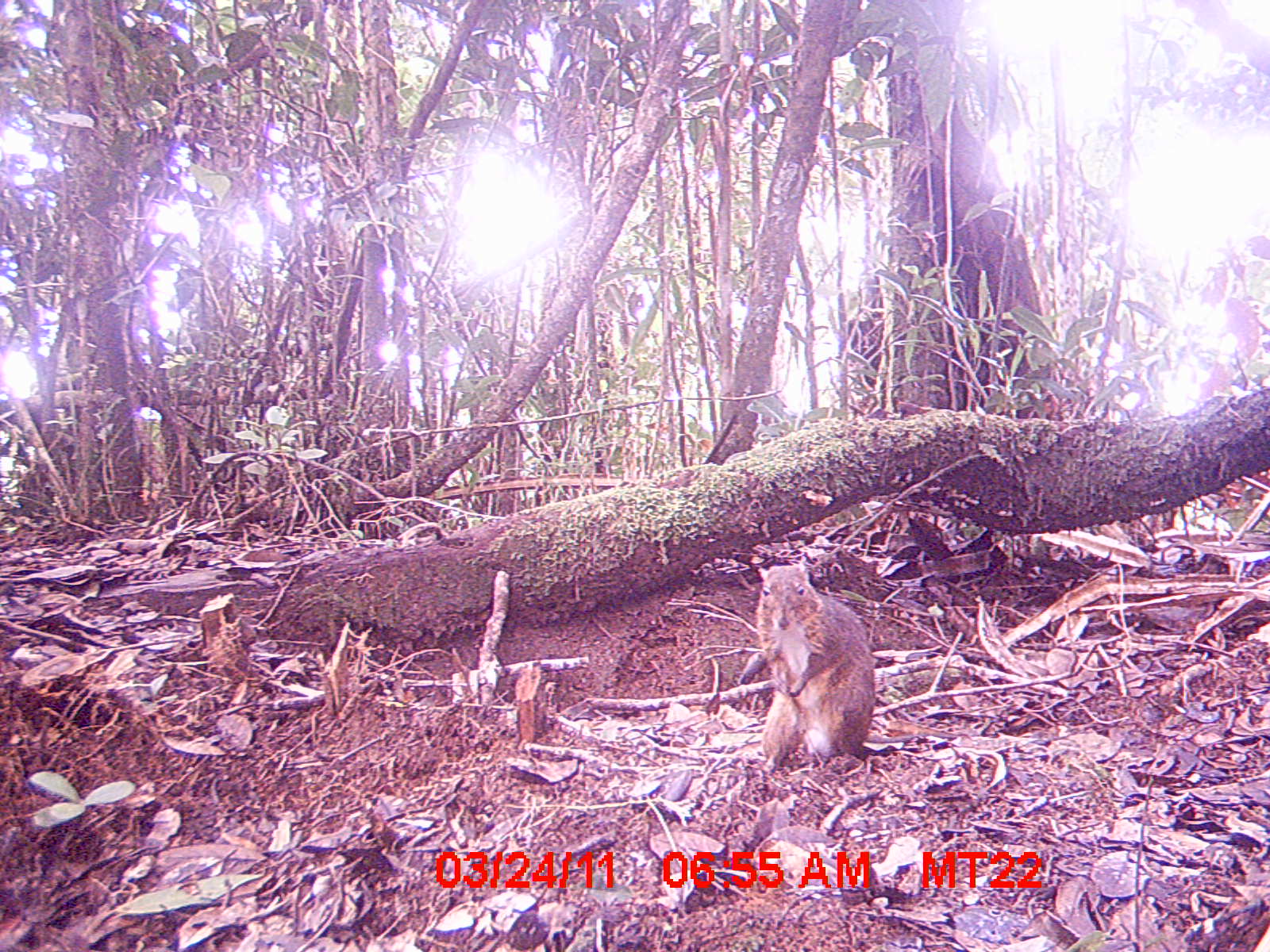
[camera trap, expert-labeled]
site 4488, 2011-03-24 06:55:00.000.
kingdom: Animalia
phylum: Chordata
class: Mammalia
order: Rodentia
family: Nesomyidae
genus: Nesomys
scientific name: Nesomys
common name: nesomys rodents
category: nesomys sp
Nesomys sp (nesomys rodents) (Nesomys), count 1.